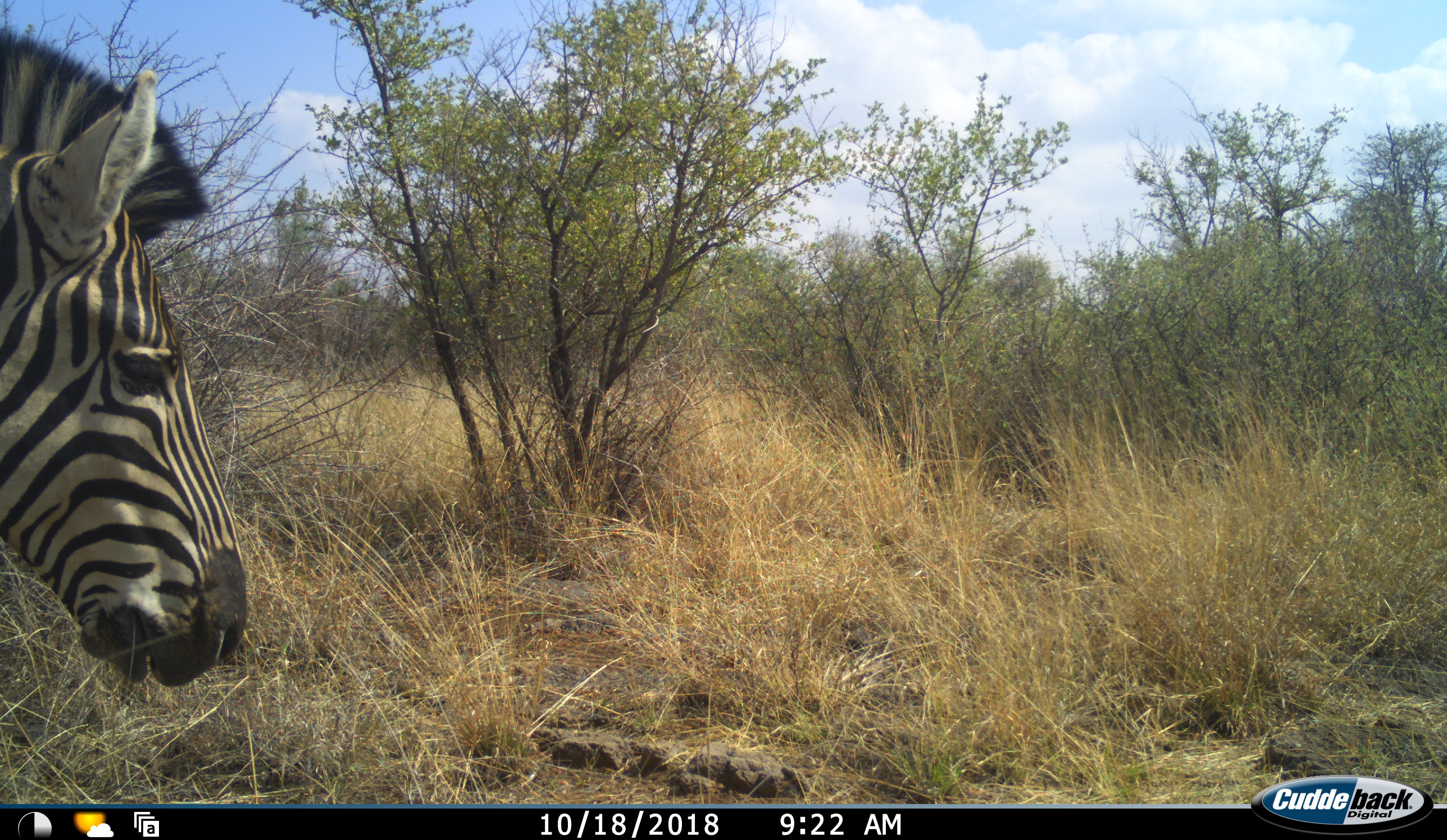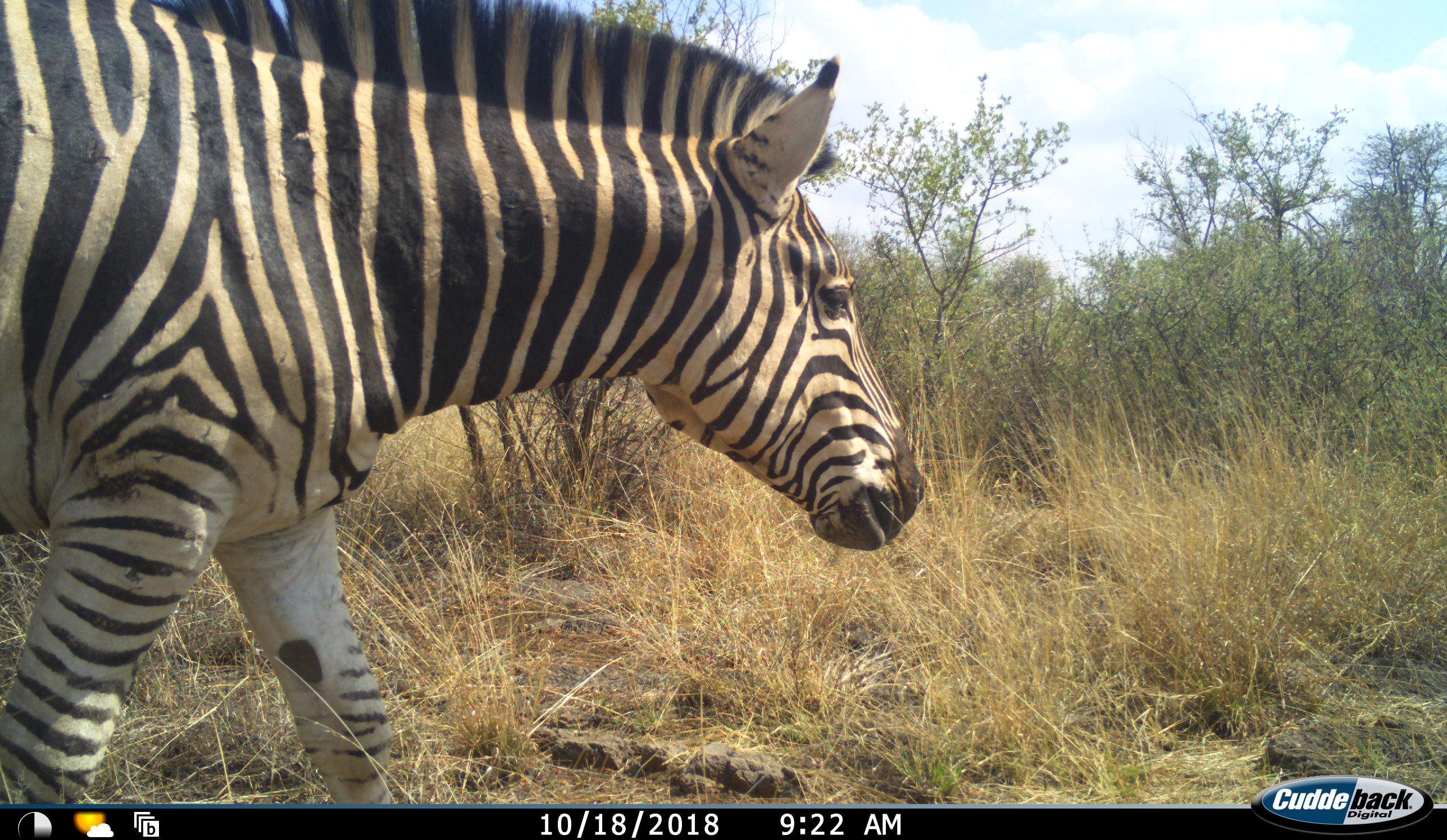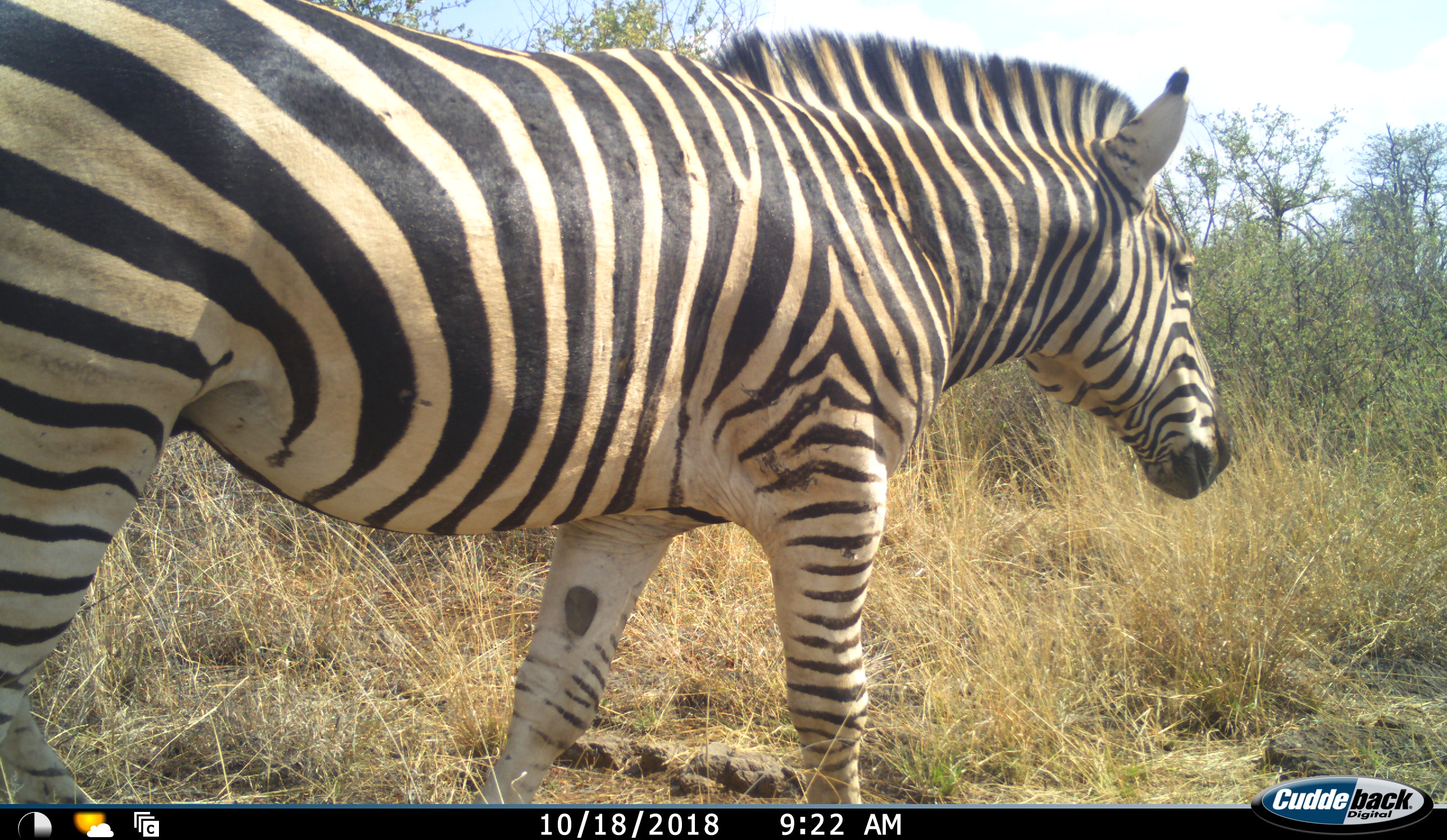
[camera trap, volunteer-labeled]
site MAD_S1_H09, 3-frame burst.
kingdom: Animalia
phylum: Chordata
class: Mammalia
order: Perissodactyla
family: Equidae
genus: Equus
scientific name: Equus quagga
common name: plains zebra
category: zebraplains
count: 1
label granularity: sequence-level